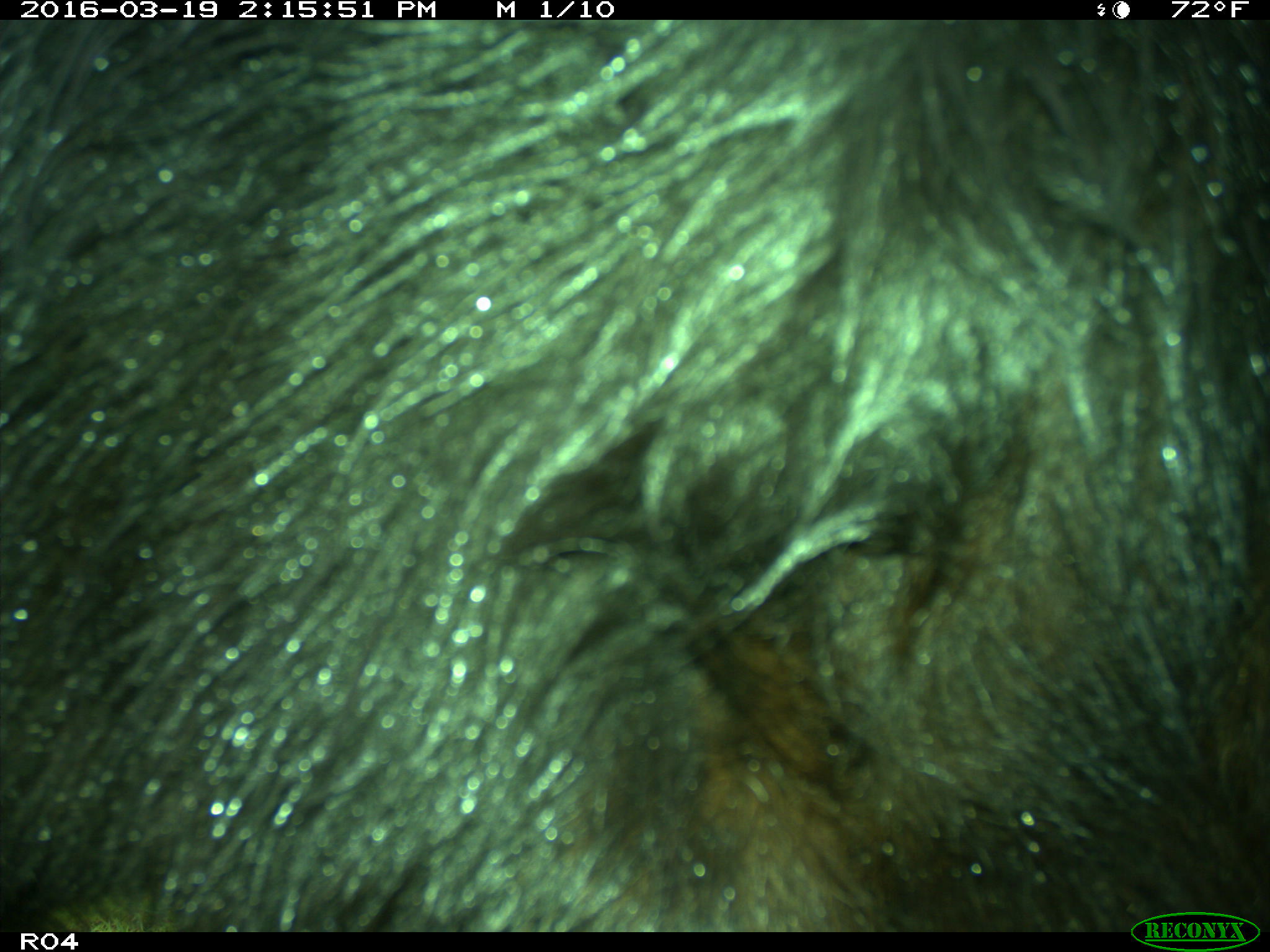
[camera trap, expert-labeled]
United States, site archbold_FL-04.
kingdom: Animalia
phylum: Chordata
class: Mammalia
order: Artiodactyla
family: Bovidae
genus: Bos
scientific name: Bos taurus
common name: domestic cow